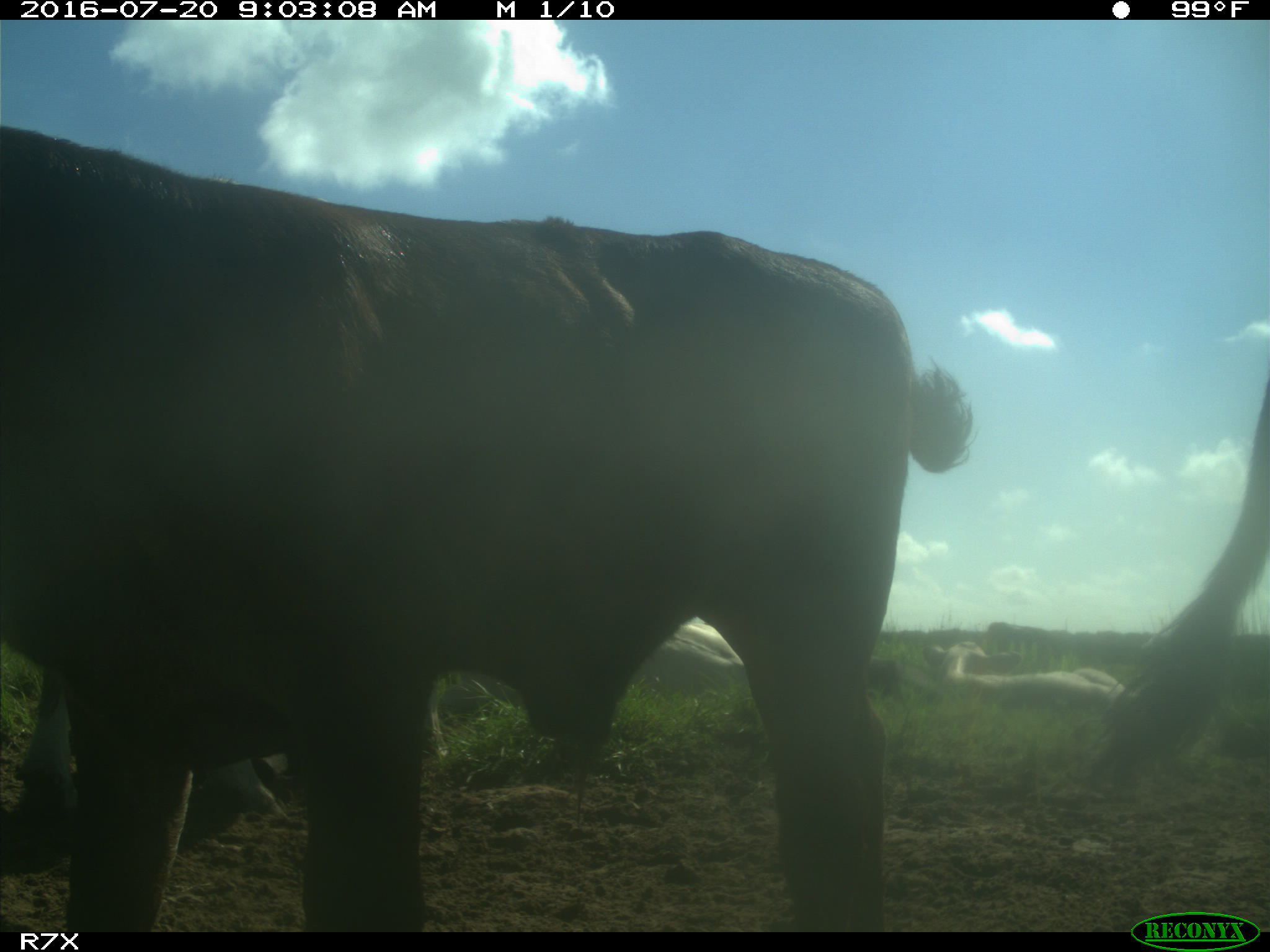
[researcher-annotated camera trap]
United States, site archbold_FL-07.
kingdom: Animalia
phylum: Chordata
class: Mammalia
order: Artiodactyla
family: Bovidae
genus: Bos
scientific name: Bos taurus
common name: domestic cow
Bos taurus (domestic cow).